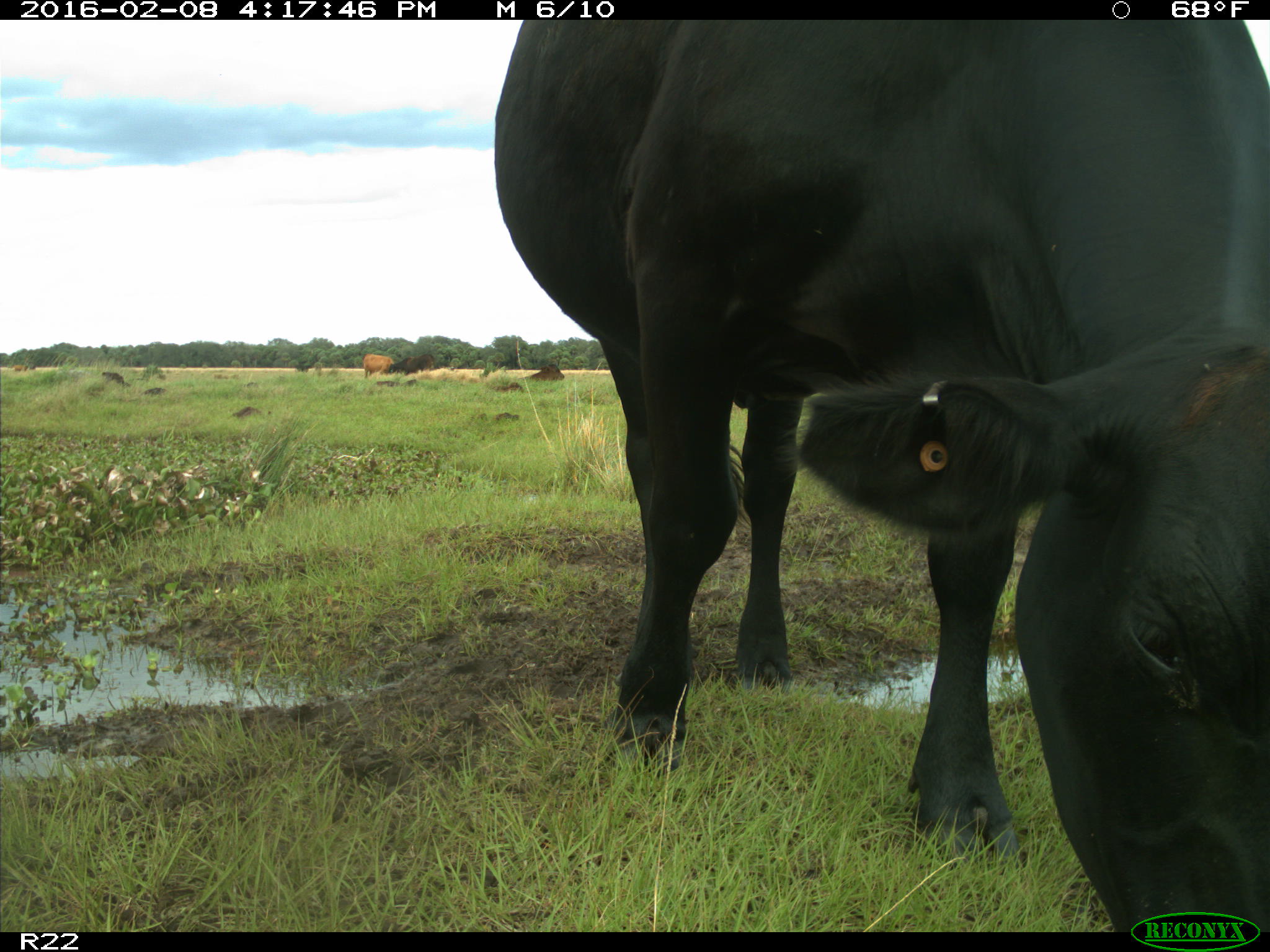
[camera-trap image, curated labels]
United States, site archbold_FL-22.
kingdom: Animalia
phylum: Chordata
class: Mammalia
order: Artiodactyla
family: Bovidae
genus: Bos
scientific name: Bos taurus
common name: domestic cow